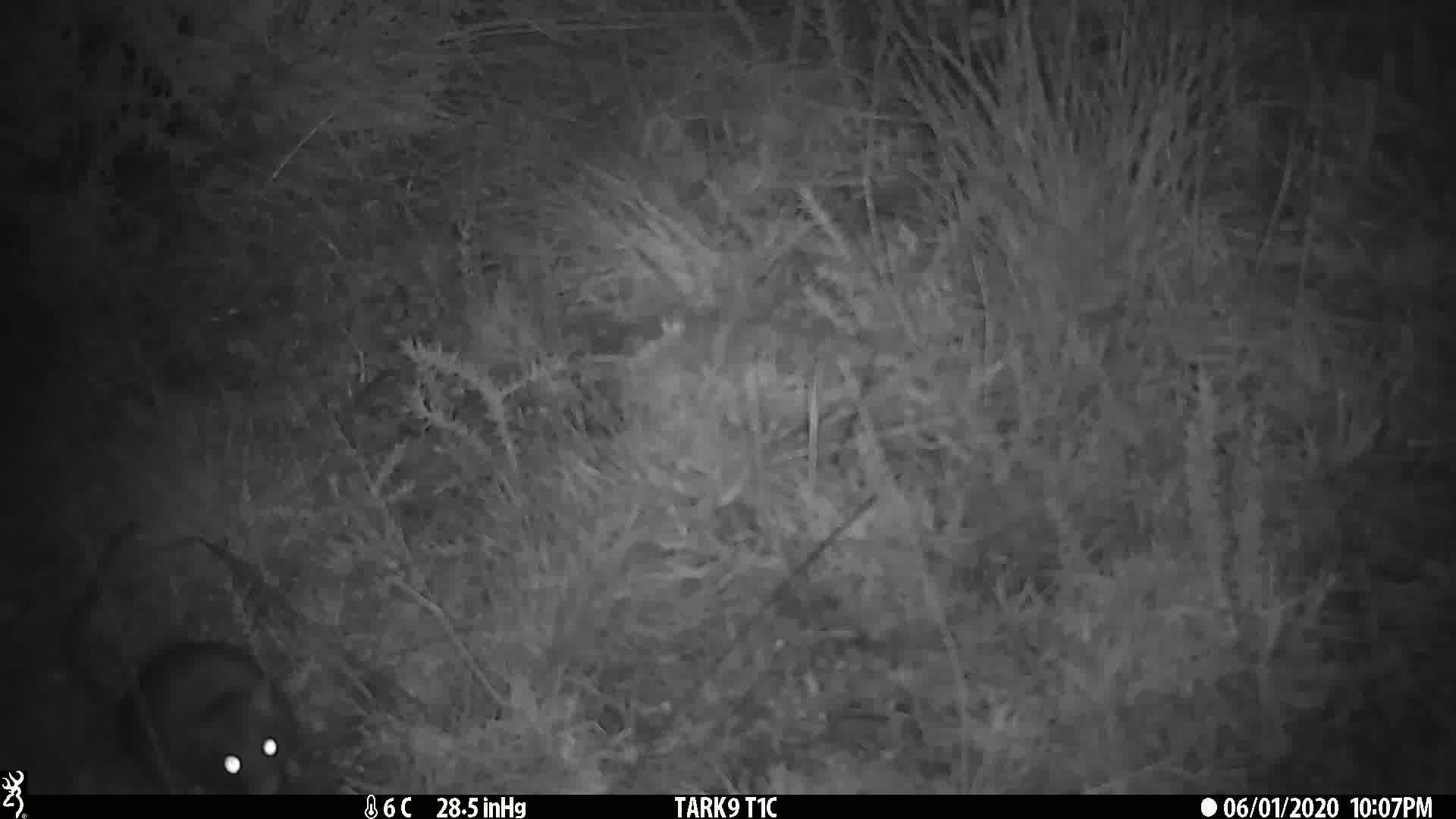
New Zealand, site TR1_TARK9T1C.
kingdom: Animalia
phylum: Chordata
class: Mammalia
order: Rodentia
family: Muridae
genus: Rattus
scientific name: Rattus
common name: rat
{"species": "rat (Rattus)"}